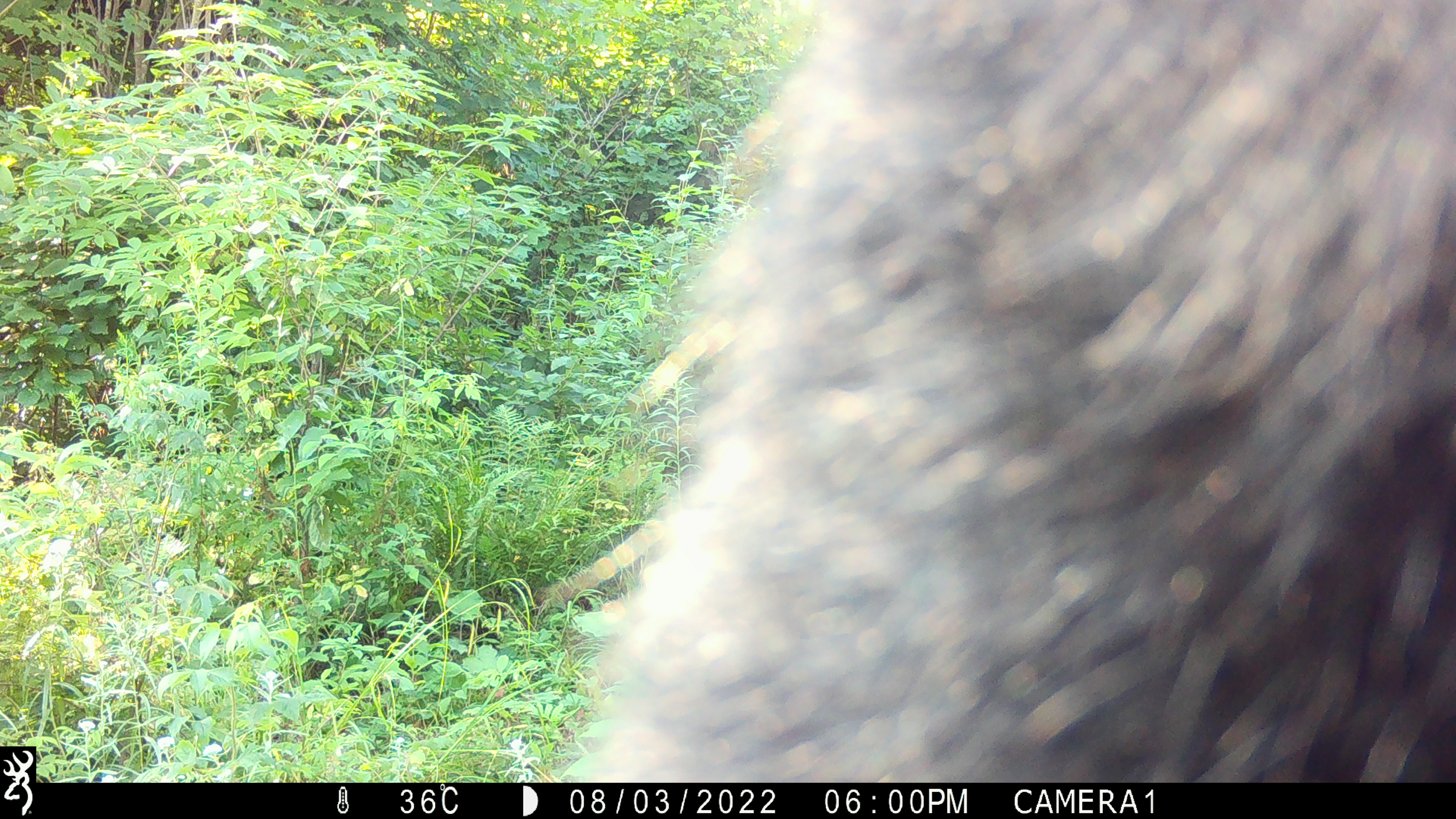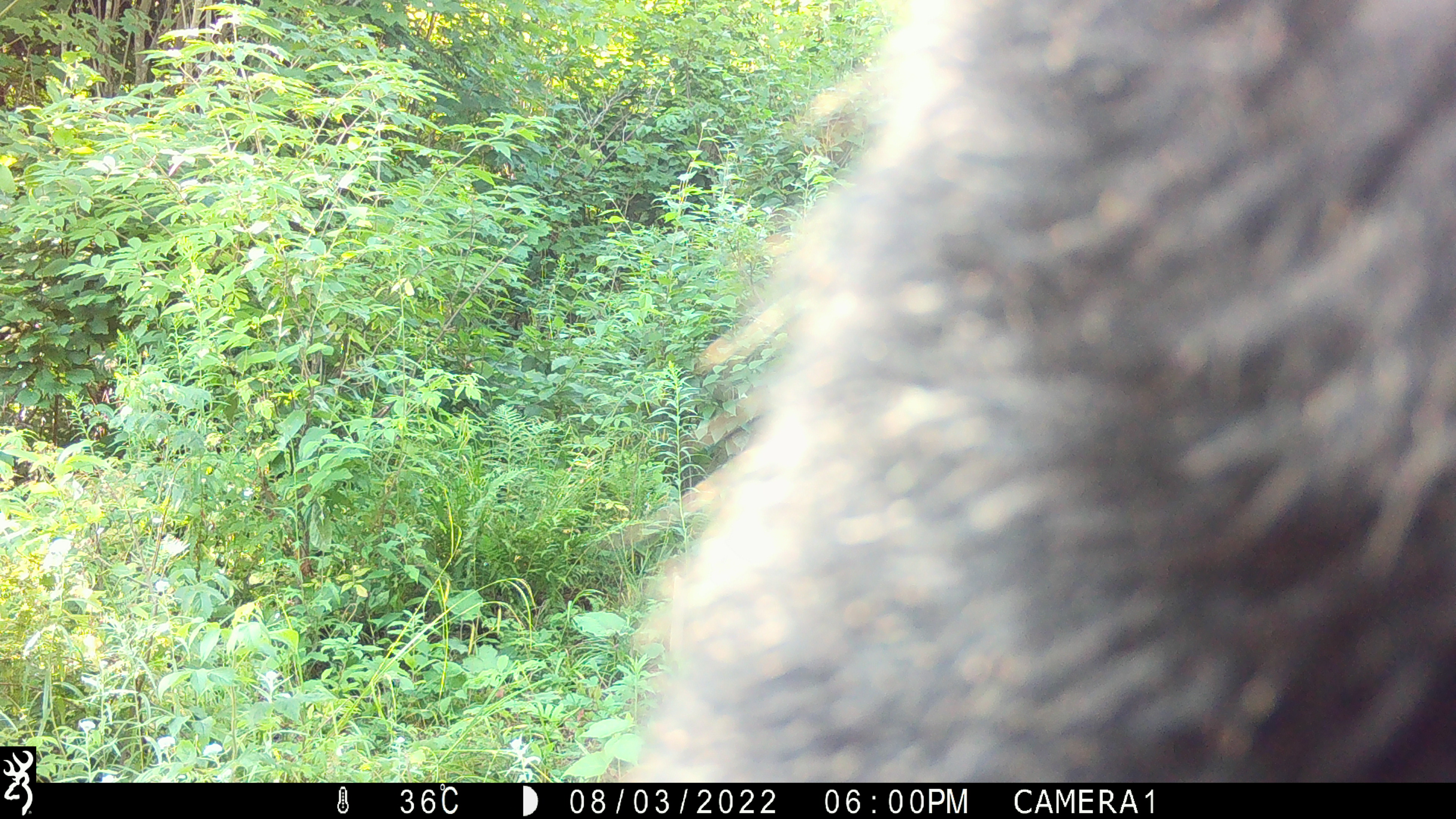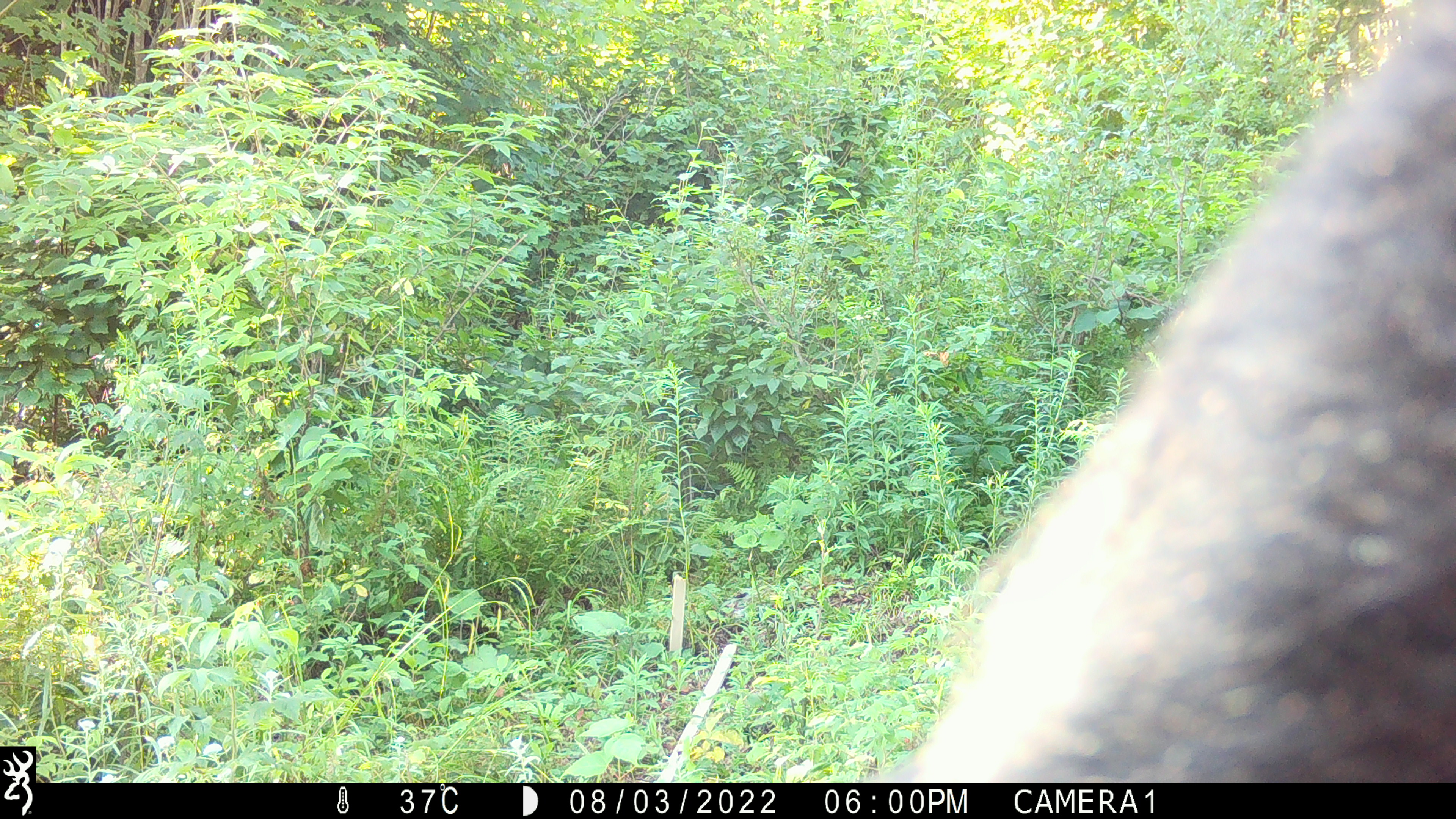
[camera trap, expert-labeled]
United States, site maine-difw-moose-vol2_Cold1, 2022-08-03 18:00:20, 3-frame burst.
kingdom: Animalia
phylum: Chordata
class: Mammalia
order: Carnivora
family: Ursidae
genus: Ursus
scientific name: Ursus americanus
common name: black bear